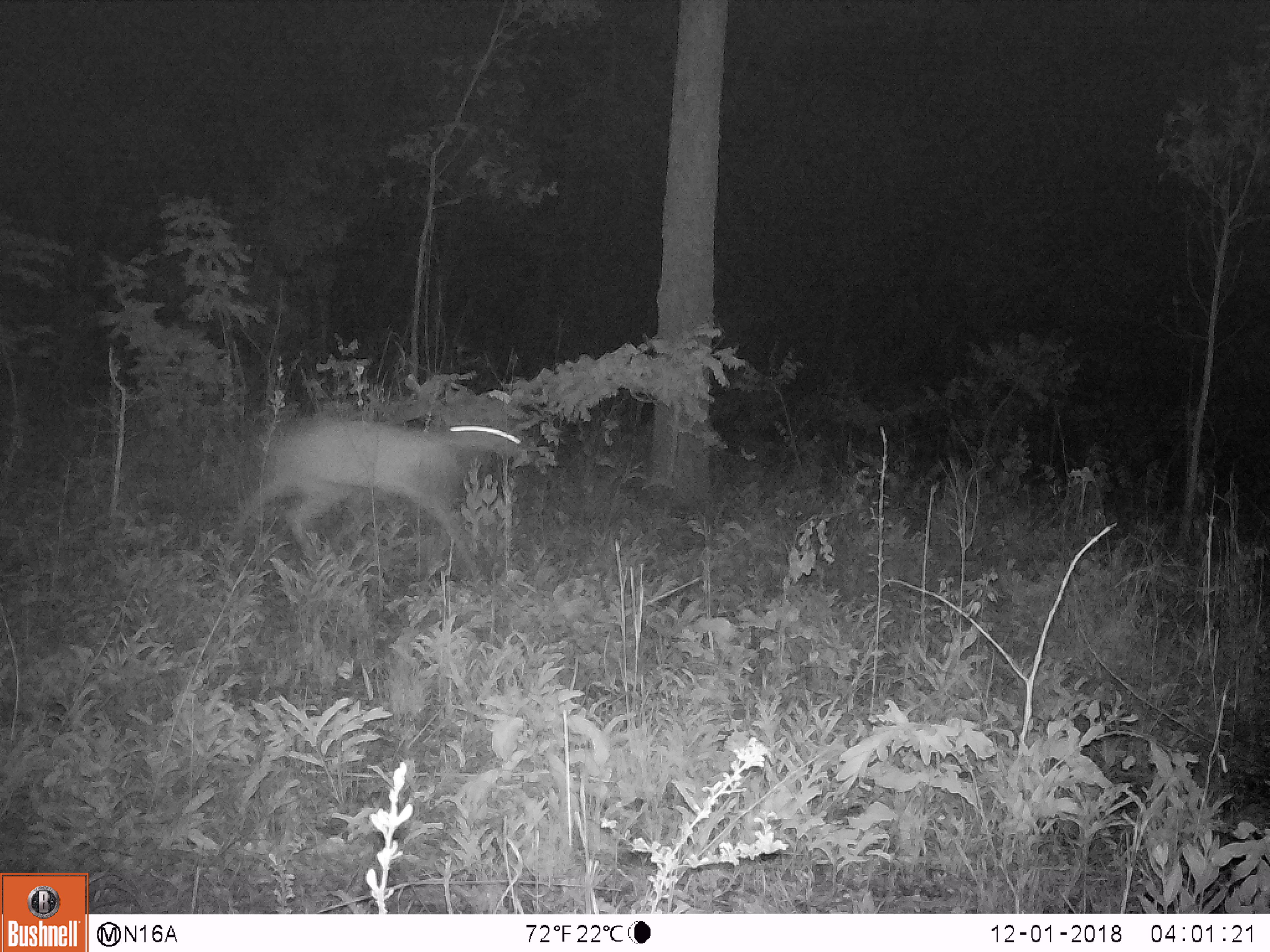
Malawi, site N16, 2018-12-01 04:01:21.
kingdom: Animalia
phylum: Chordata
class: Mammalia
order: Artiodactyla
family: Bovidae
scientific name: Antilopinae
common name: small antelope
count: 1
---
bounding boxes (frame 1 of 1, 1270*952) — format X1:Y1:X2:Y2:
small antelope: 224:373:537:587